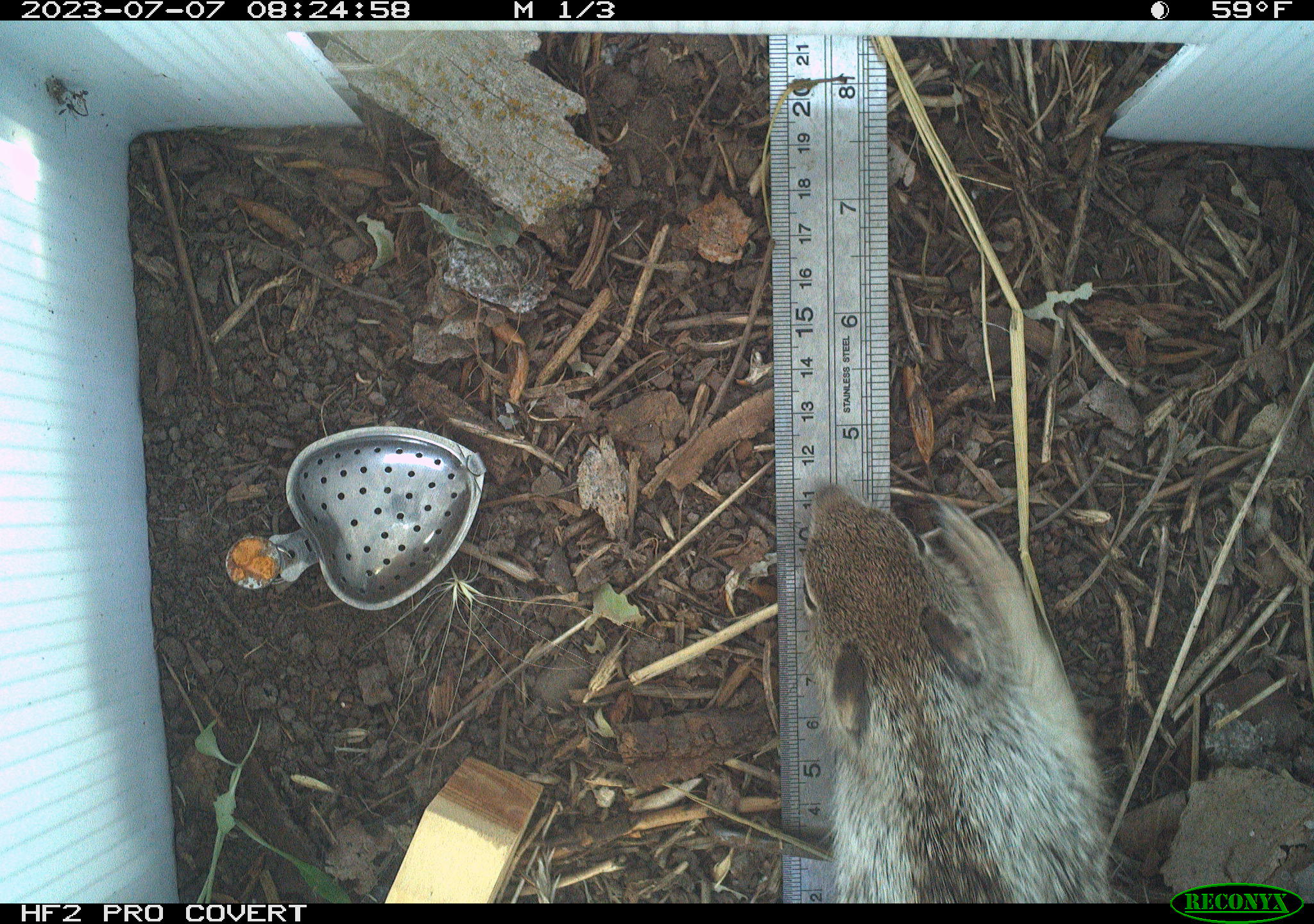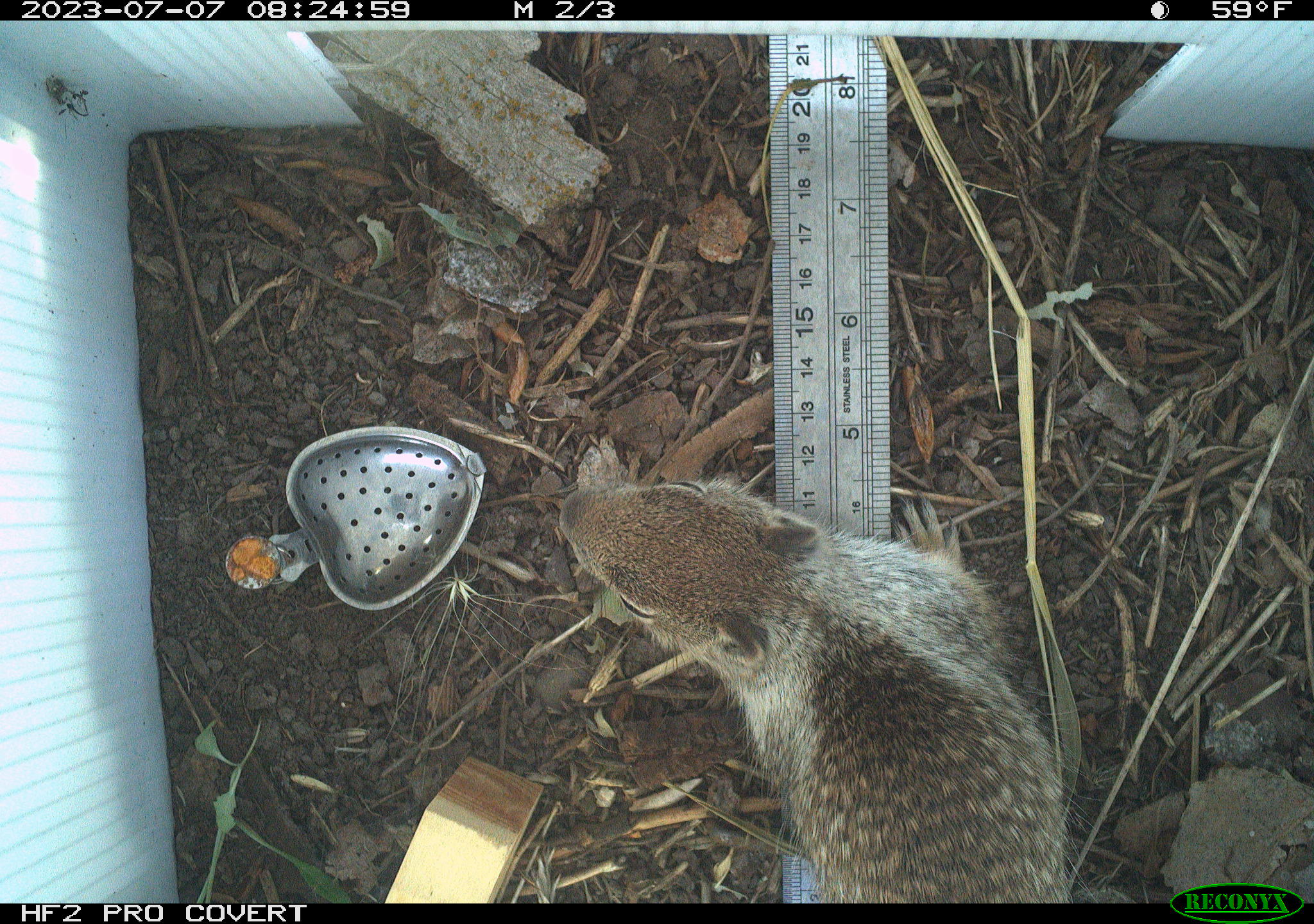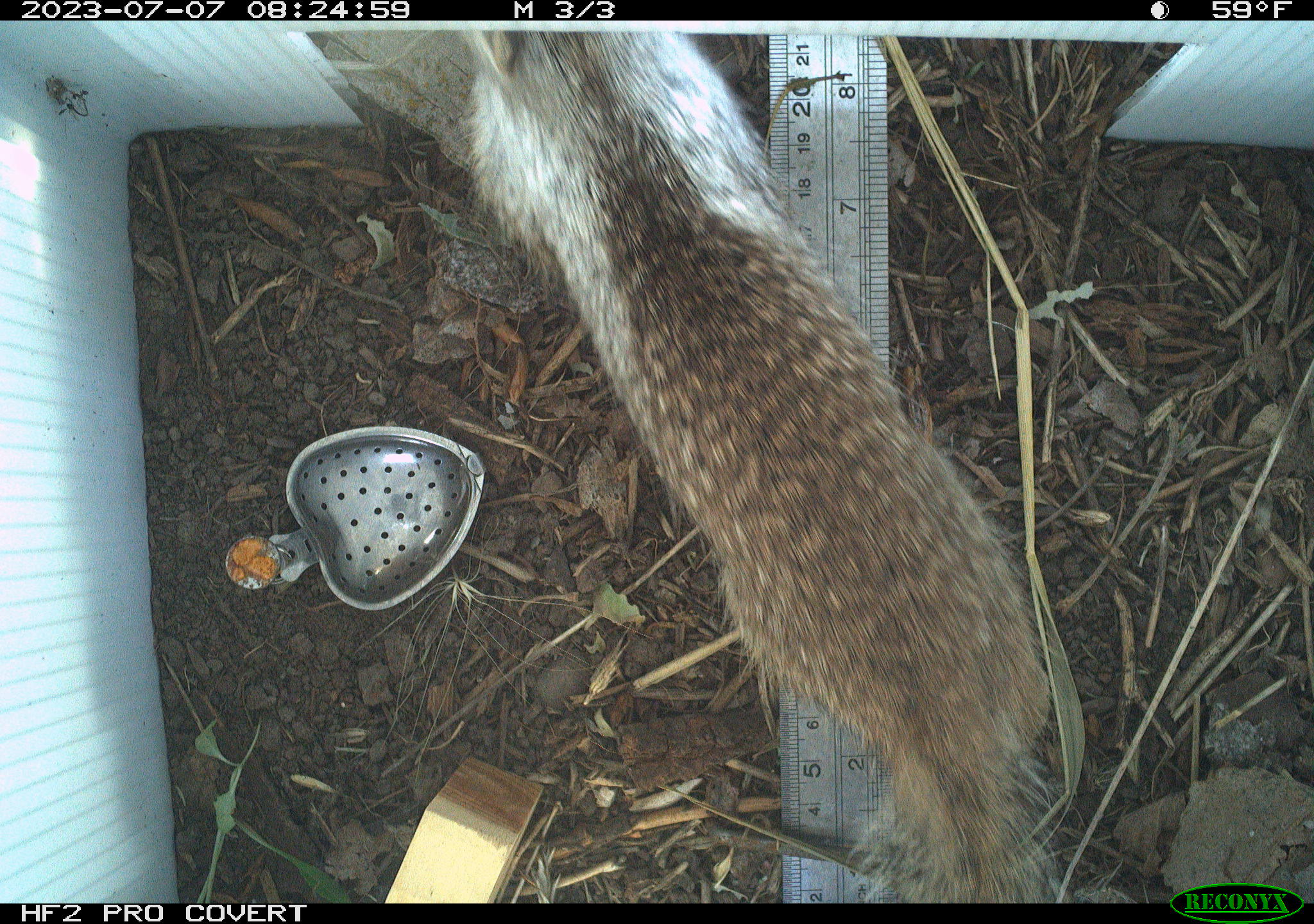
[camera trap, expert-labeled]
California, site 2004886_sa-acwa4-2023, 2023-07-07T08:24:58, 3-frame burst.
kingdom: Animalia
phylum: Chordata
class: Mammalia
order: Rodentia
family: Sciuridae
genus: Otospermophilus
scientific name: Otospermophilus beecheyi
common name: california ground squirrel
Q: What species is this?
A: California ground squirrel (Otospermophilus beecheyi).